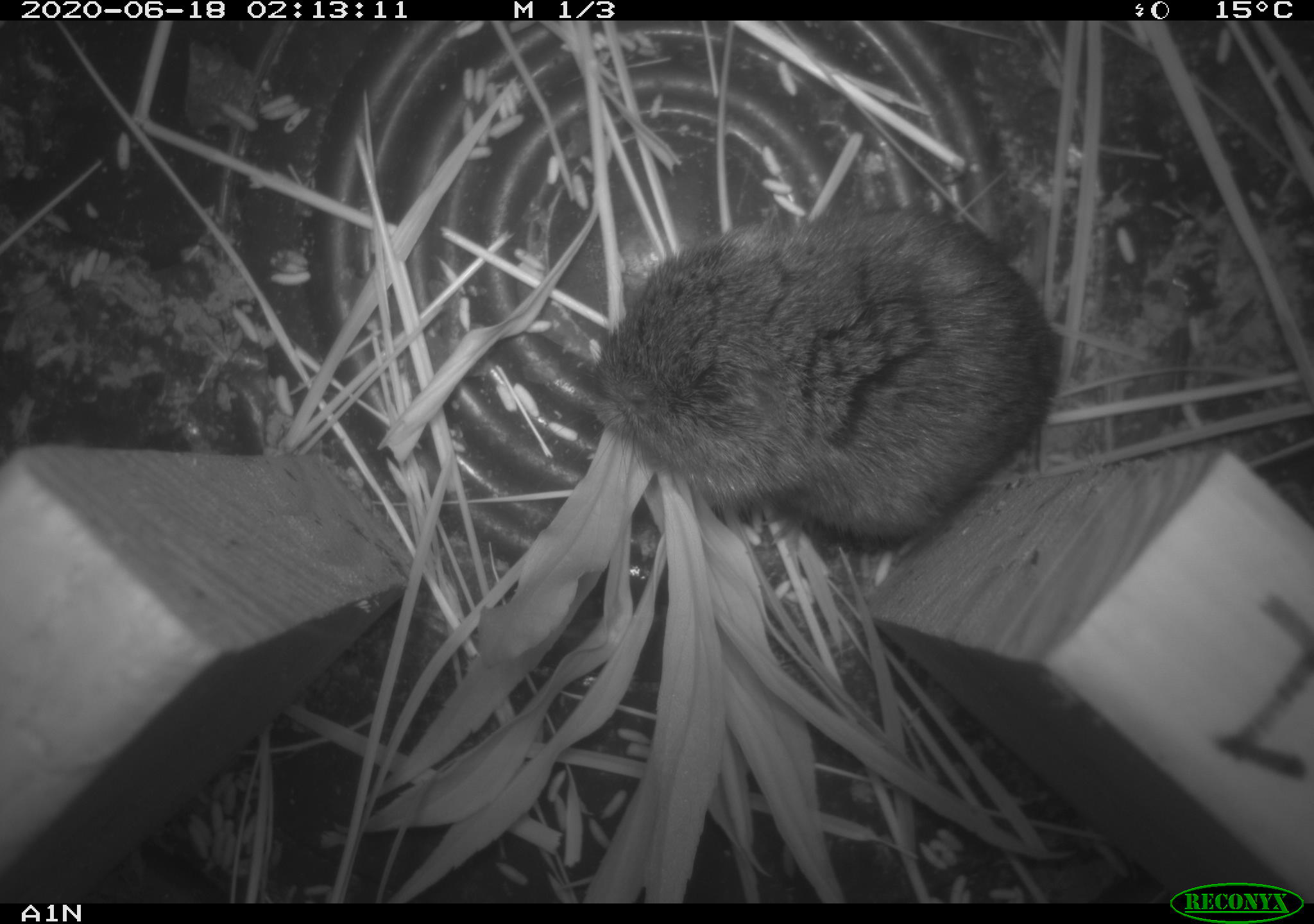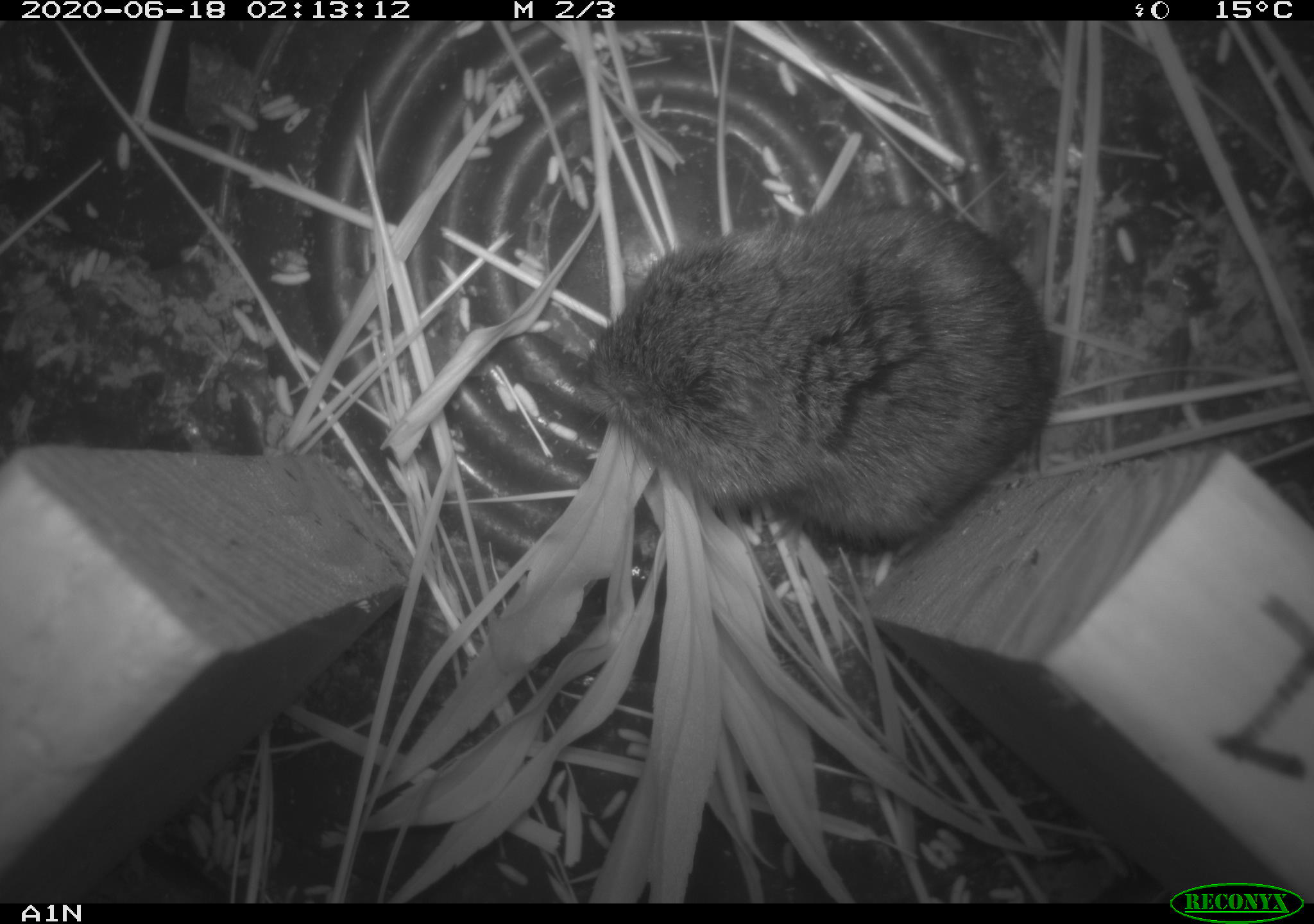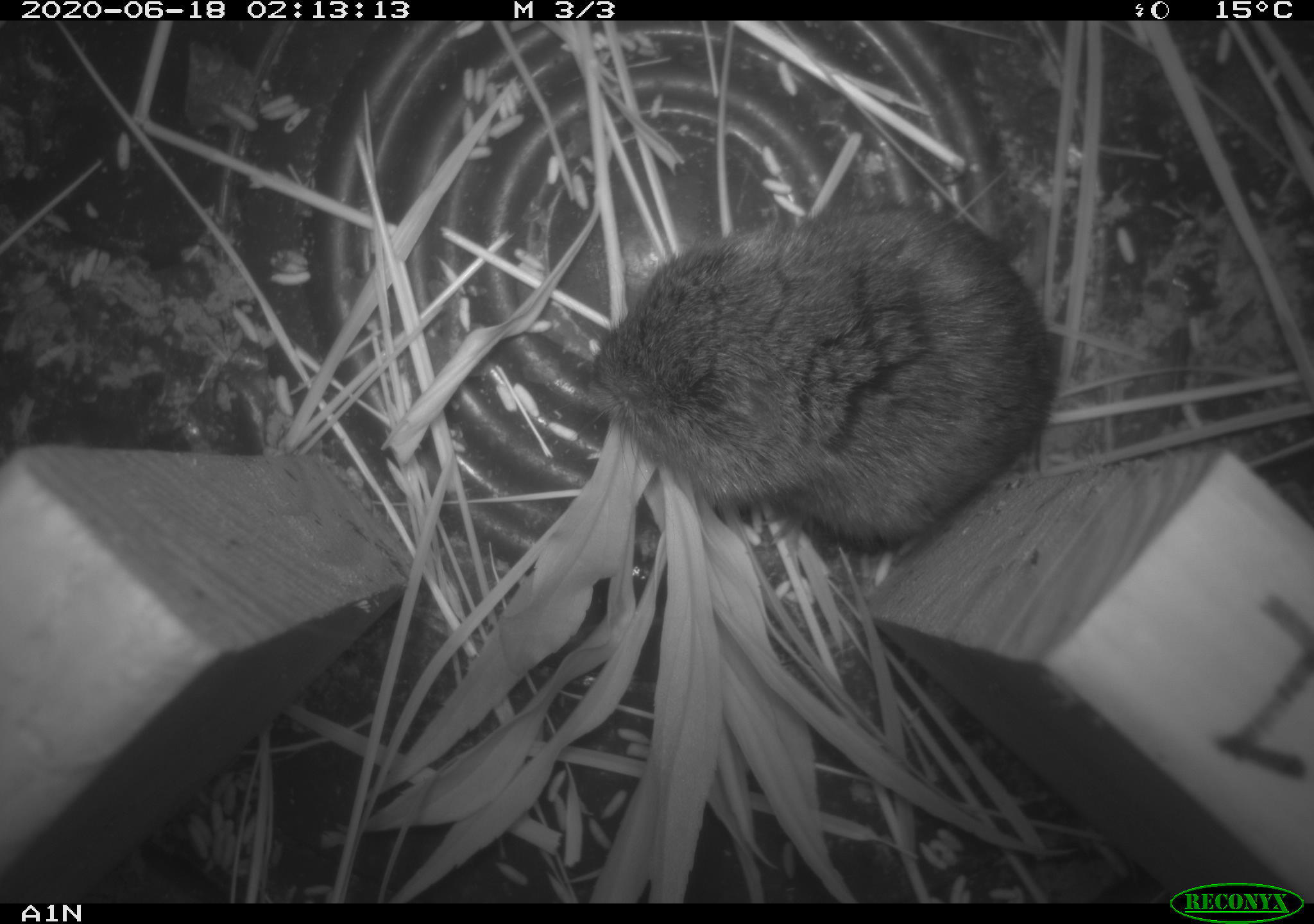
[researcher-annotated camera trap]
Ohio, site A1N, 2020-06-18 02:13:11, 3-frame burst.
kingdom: Animalia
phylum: Chordata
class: Mammalia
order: Rodentia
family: Cricetidae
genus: Microtus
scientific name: Microtus pennsylvanicus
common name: meadow vole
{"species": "meadow vole (Microtus pennsylvanicus)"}